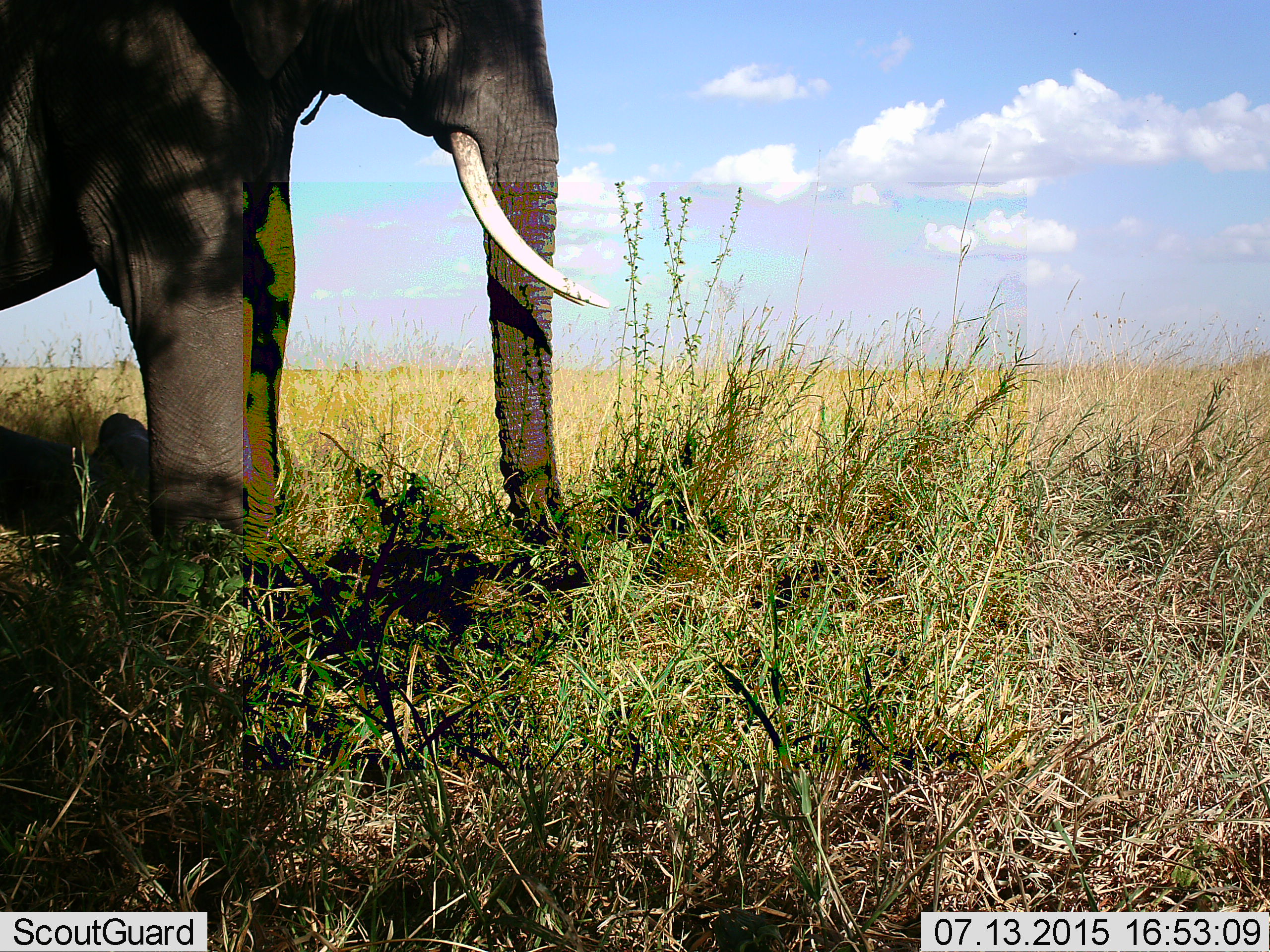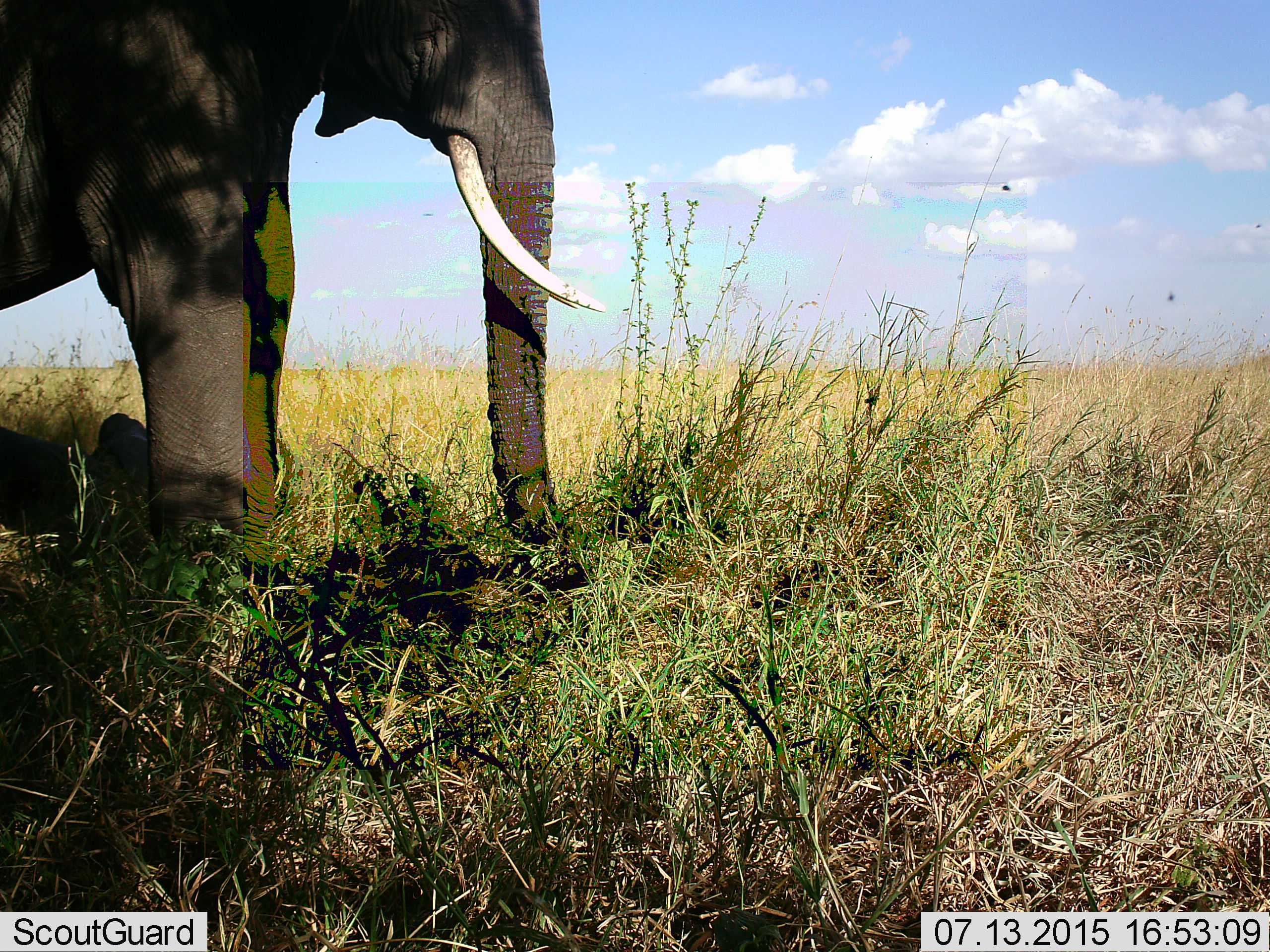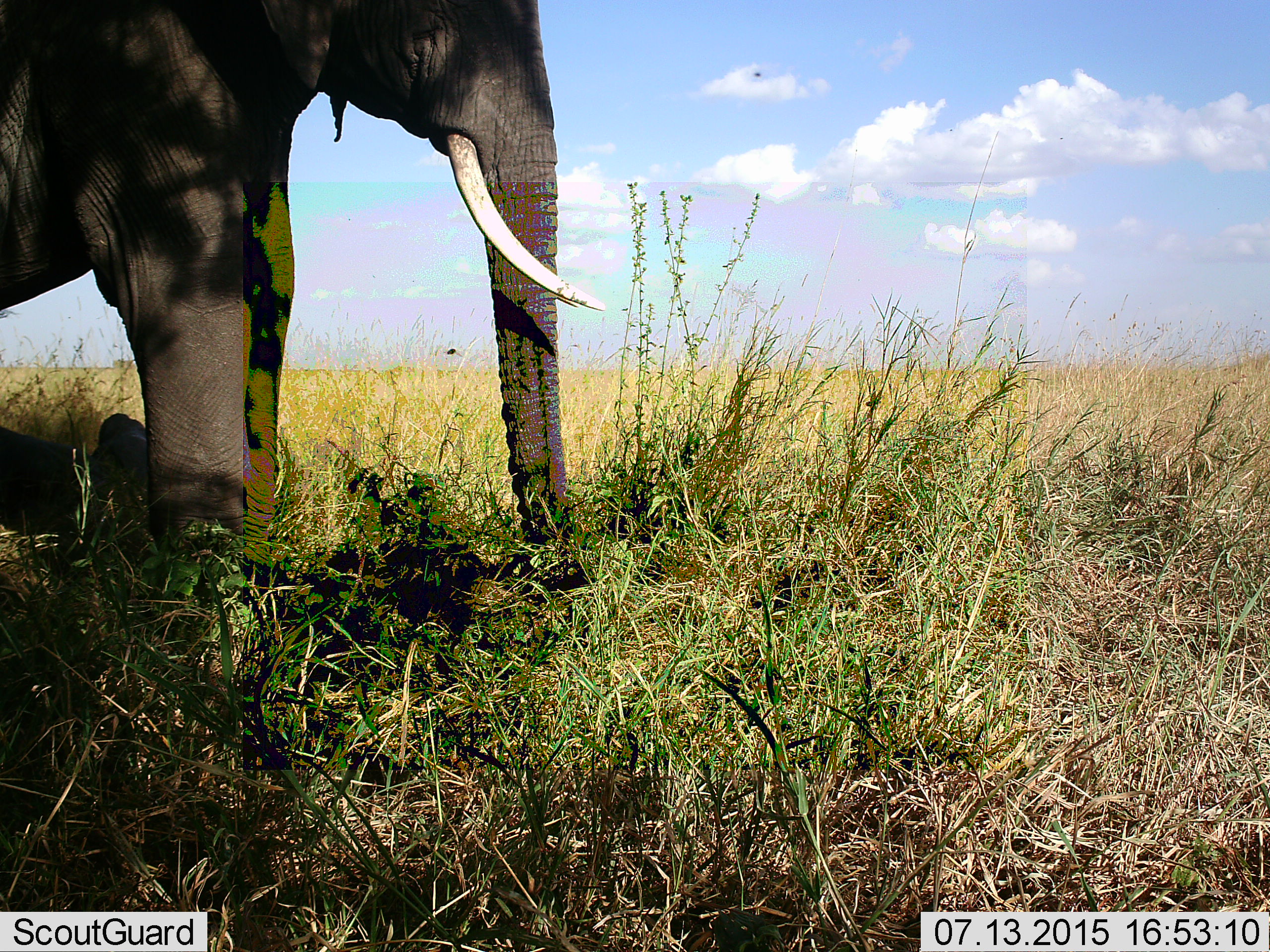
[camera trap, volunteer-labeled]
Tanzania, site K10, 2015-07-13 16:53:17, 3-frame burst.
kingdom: Animalia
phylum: Chordata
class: Mammalia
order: Proboscidea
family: Elephantidae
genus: Loxodonta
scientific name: Loxodonta africana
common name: african bush elephant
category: elephant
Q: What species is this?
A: Elephant (african bush elephant) (Loxodonta africana).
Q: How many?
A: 1.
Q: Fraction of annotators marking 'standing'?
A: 100%.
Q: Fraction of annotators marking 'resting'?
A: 20%.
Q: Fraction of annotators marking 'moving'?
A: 0%.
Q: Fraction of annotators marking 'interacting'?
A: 0%.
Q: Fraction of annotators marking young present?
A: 20%.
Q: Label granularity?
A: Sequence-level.